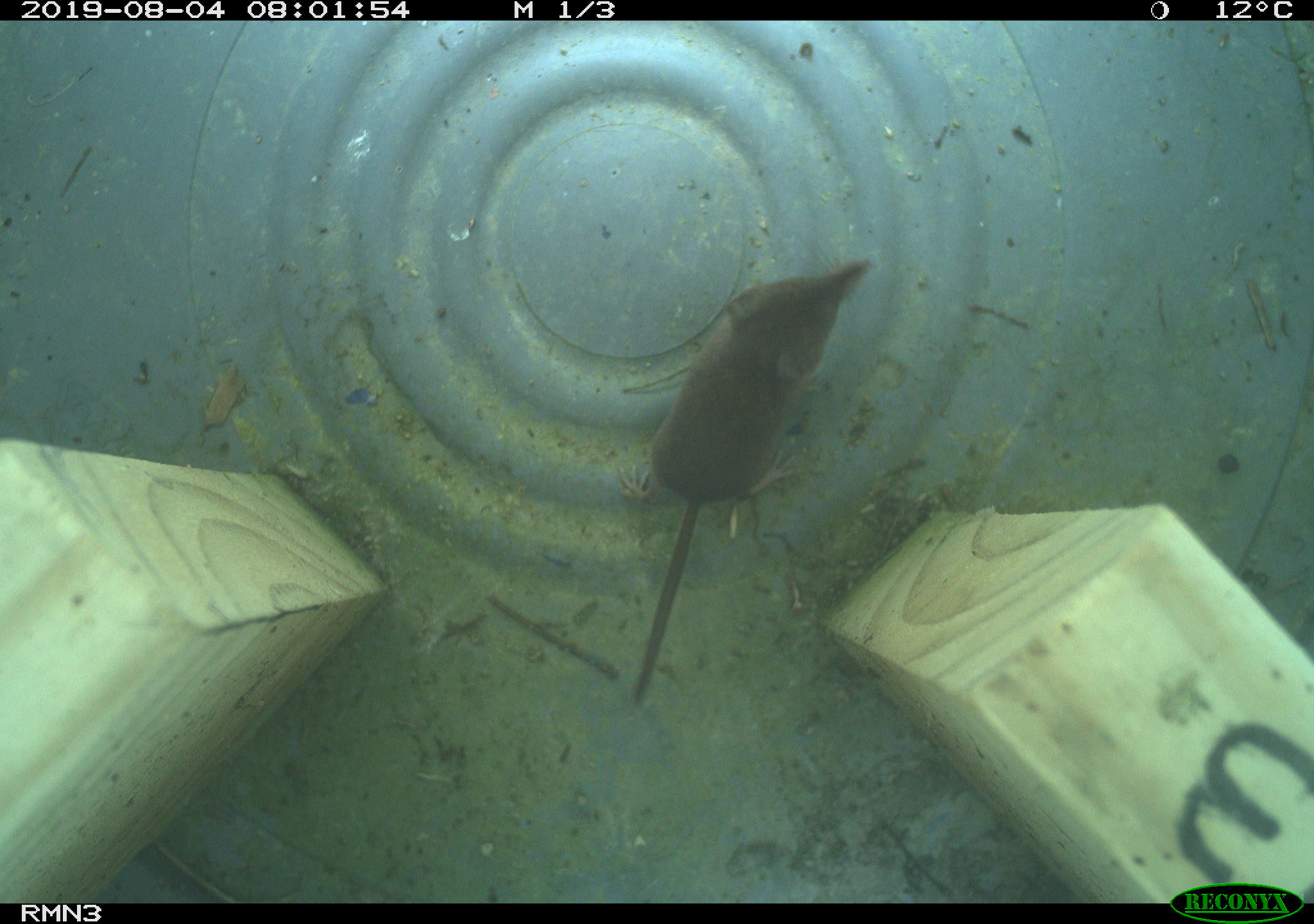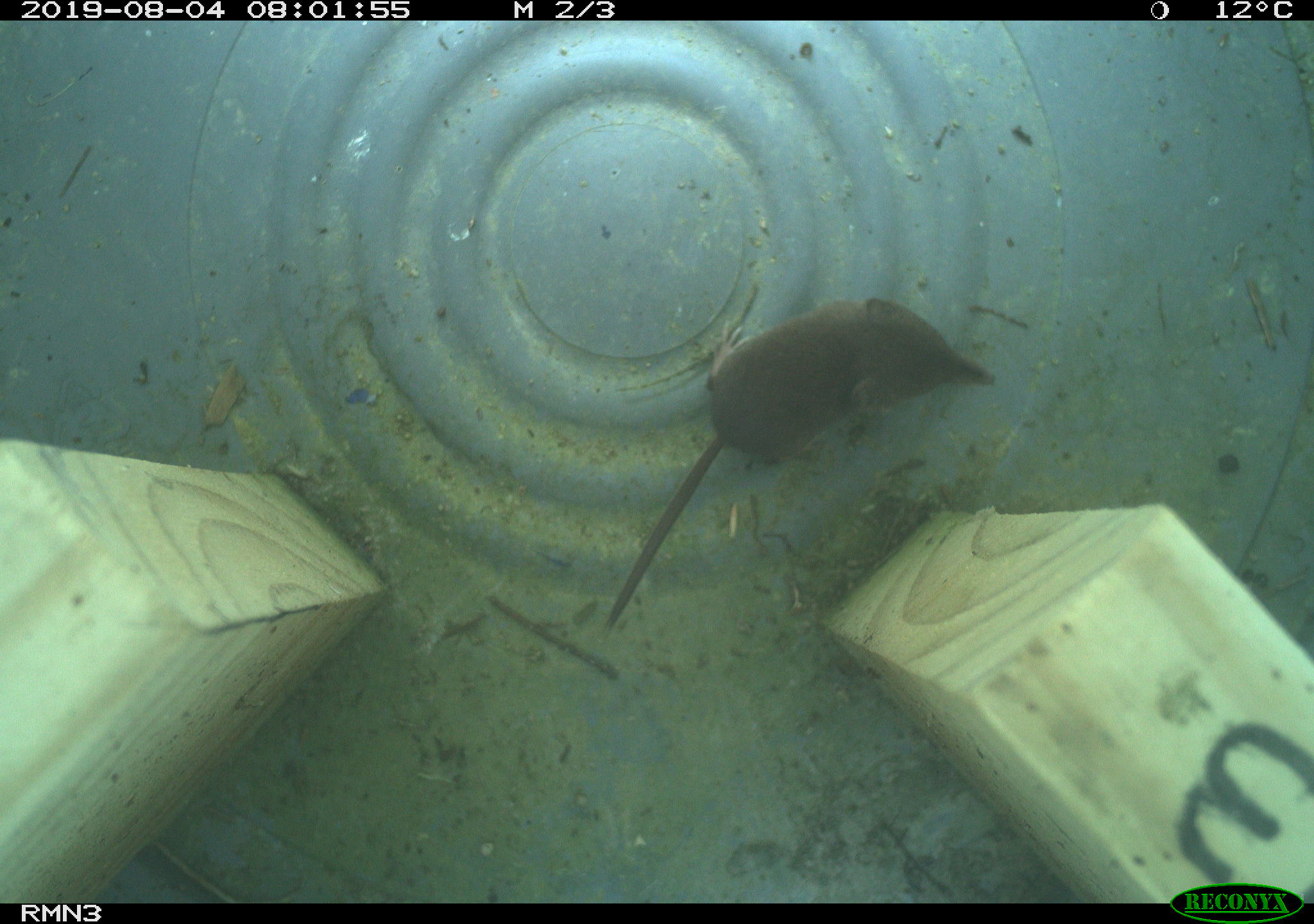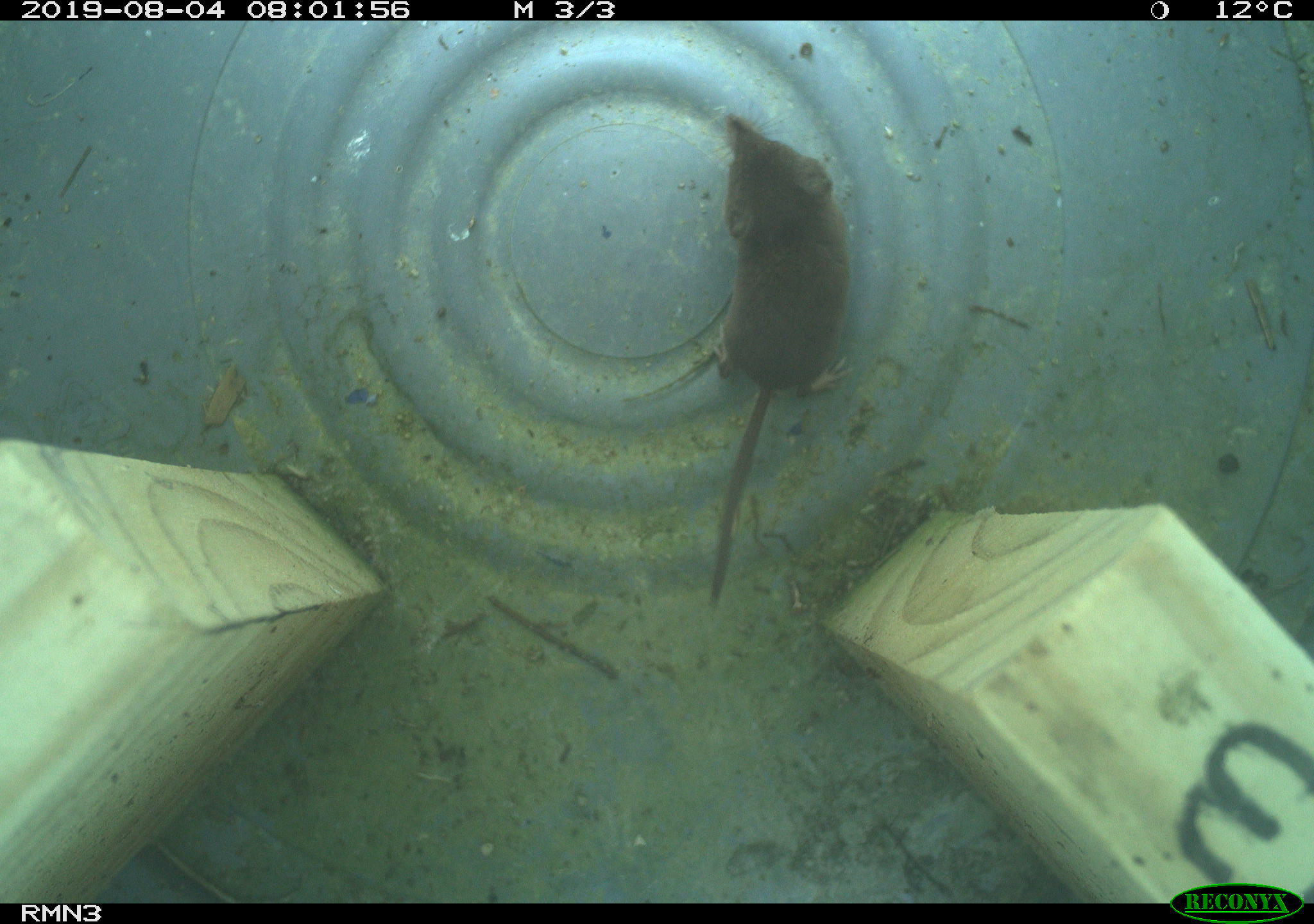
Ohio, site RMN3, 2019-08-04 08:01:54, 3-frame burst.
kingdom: Animalia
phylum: Chordata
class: Mammalia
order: Eulipotyphla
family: Soricidae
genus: Sorex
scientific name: Sorex cinereus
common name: masked shrew